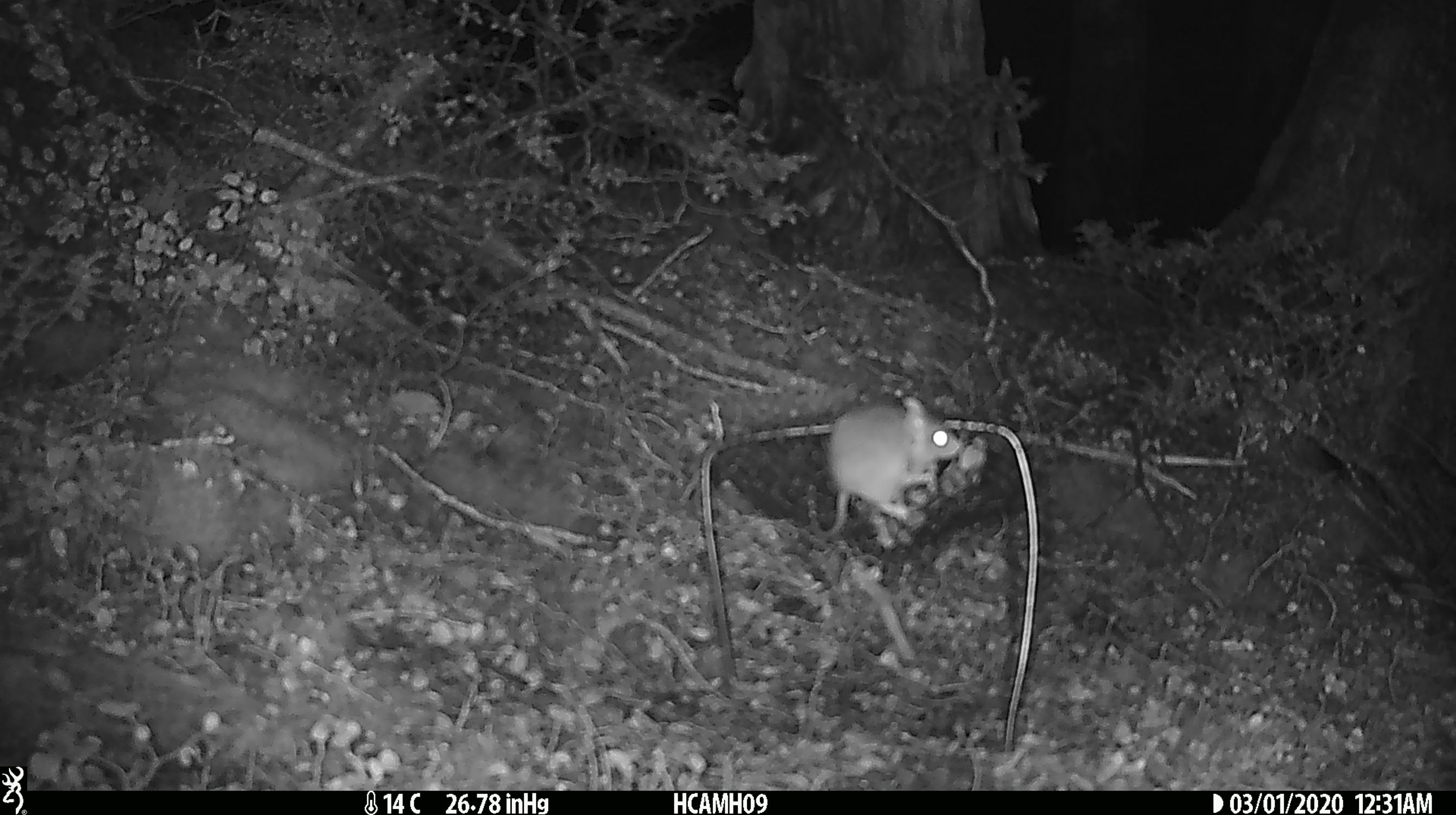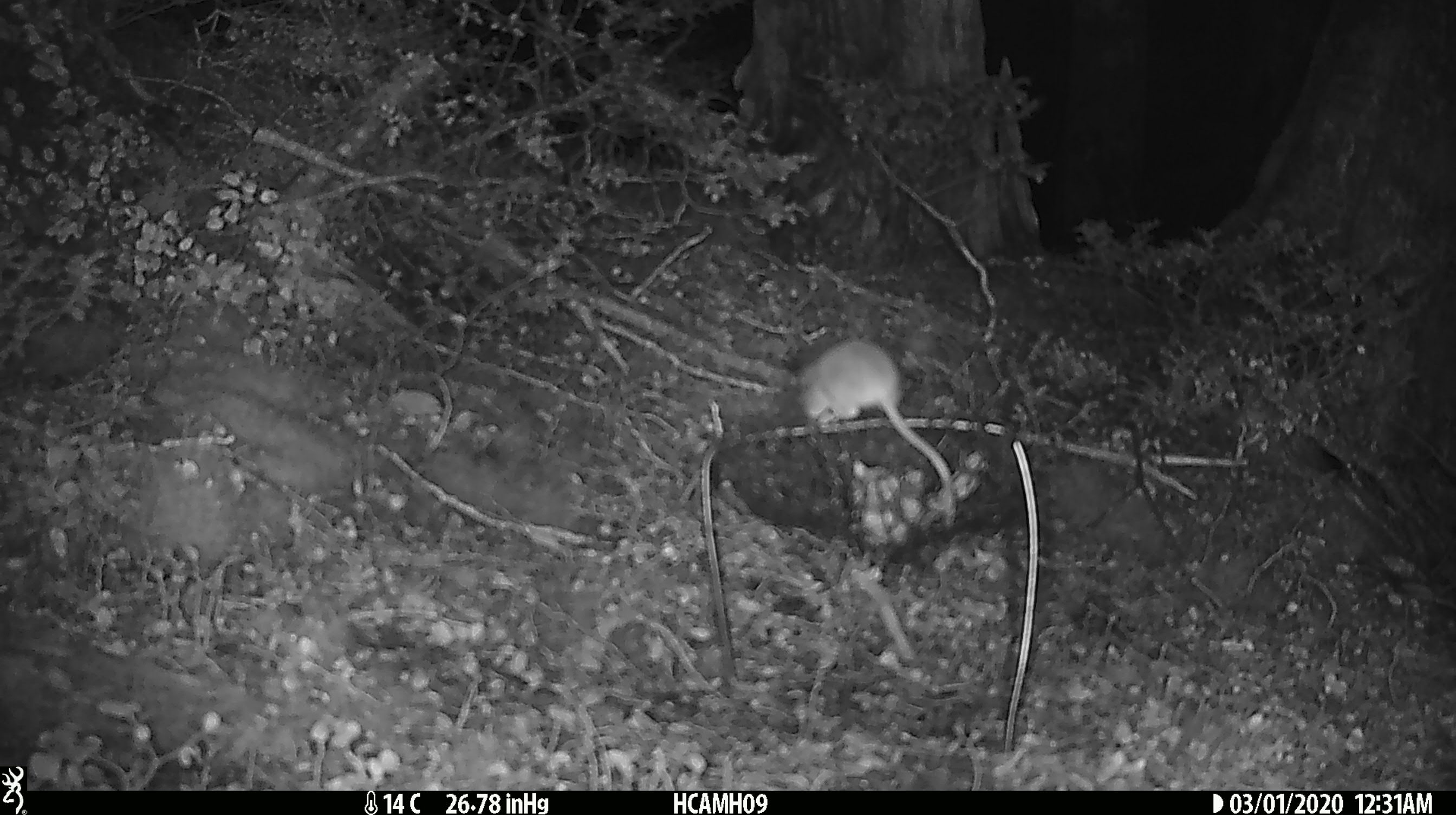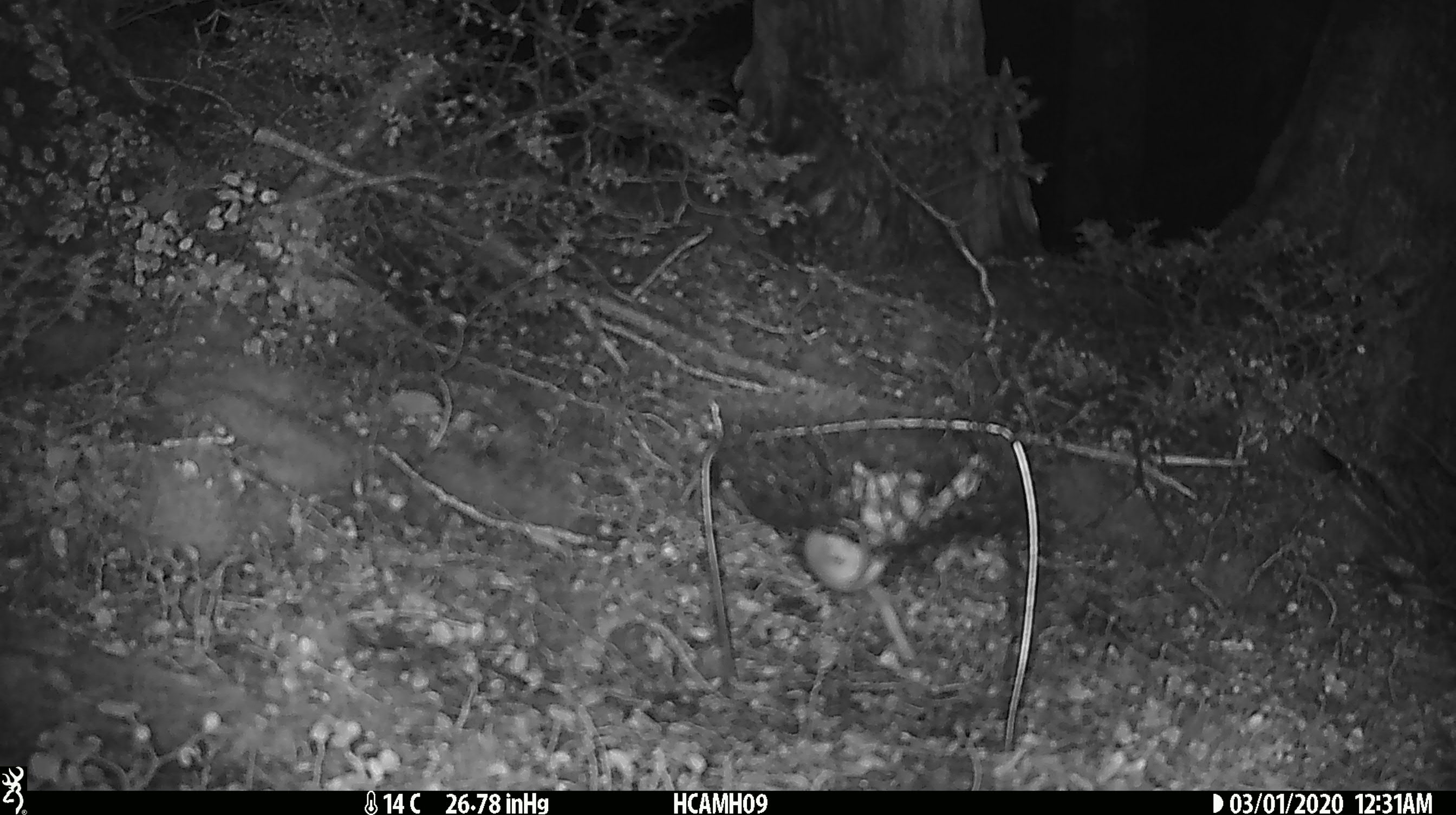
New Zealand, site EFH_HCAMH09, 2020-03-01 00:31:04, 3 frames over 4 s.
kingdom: Animalia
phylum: Chordata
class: Mammalia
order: Rodentia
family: Muridae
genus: Mus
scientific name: Mus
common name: mouse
Mouse (Mus).